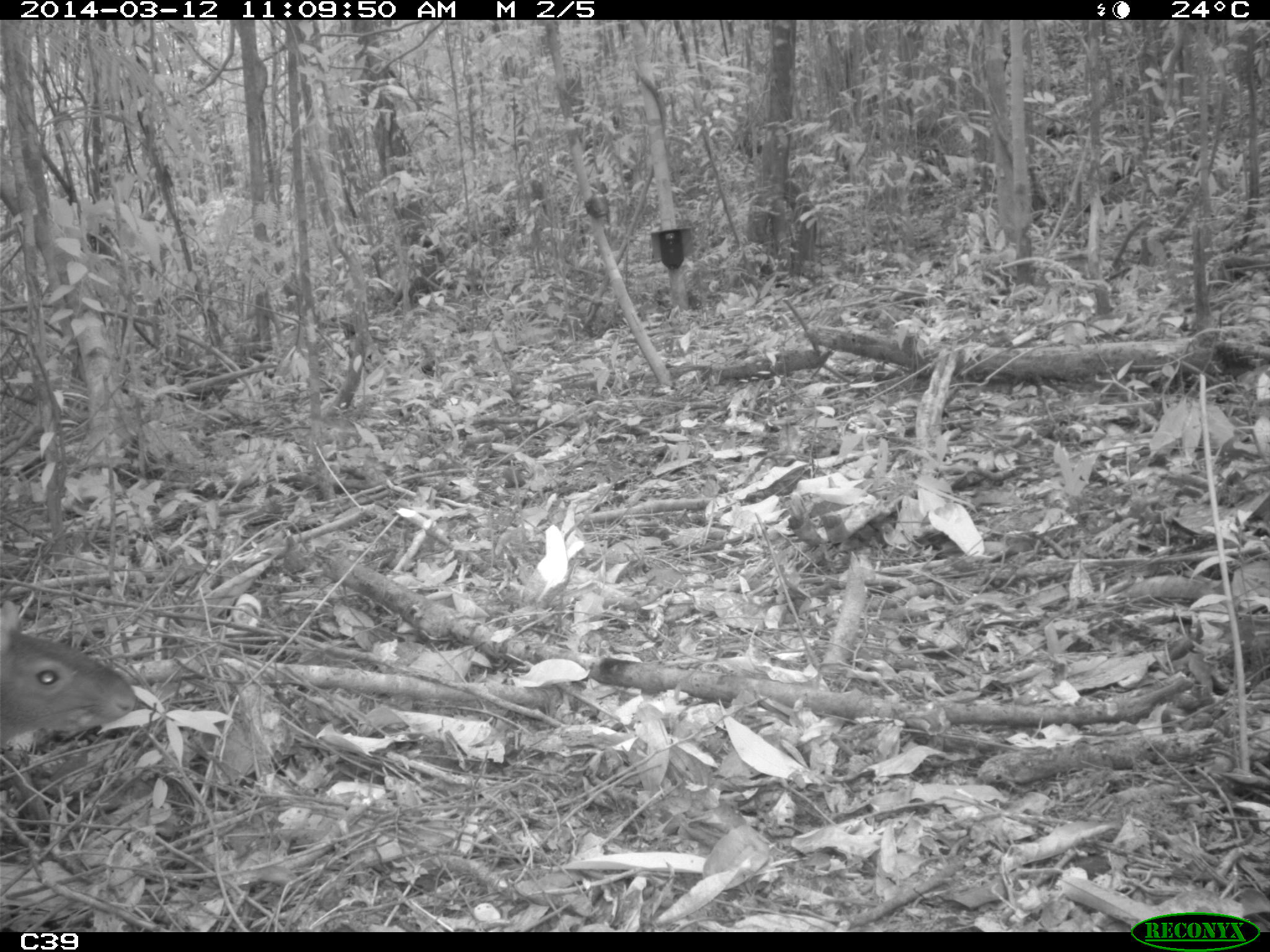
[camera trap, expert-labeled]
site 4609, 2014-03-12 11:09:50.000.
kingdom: Animalia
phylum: Chordata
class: Mammalia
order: Rodentia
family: Dasyproctidae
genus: Dasyprocta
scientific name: Dasyprocta leporina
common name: red-rumped agouti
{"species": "Dasyprocta leporina (red-rumped agouti)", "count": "1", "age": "adult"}